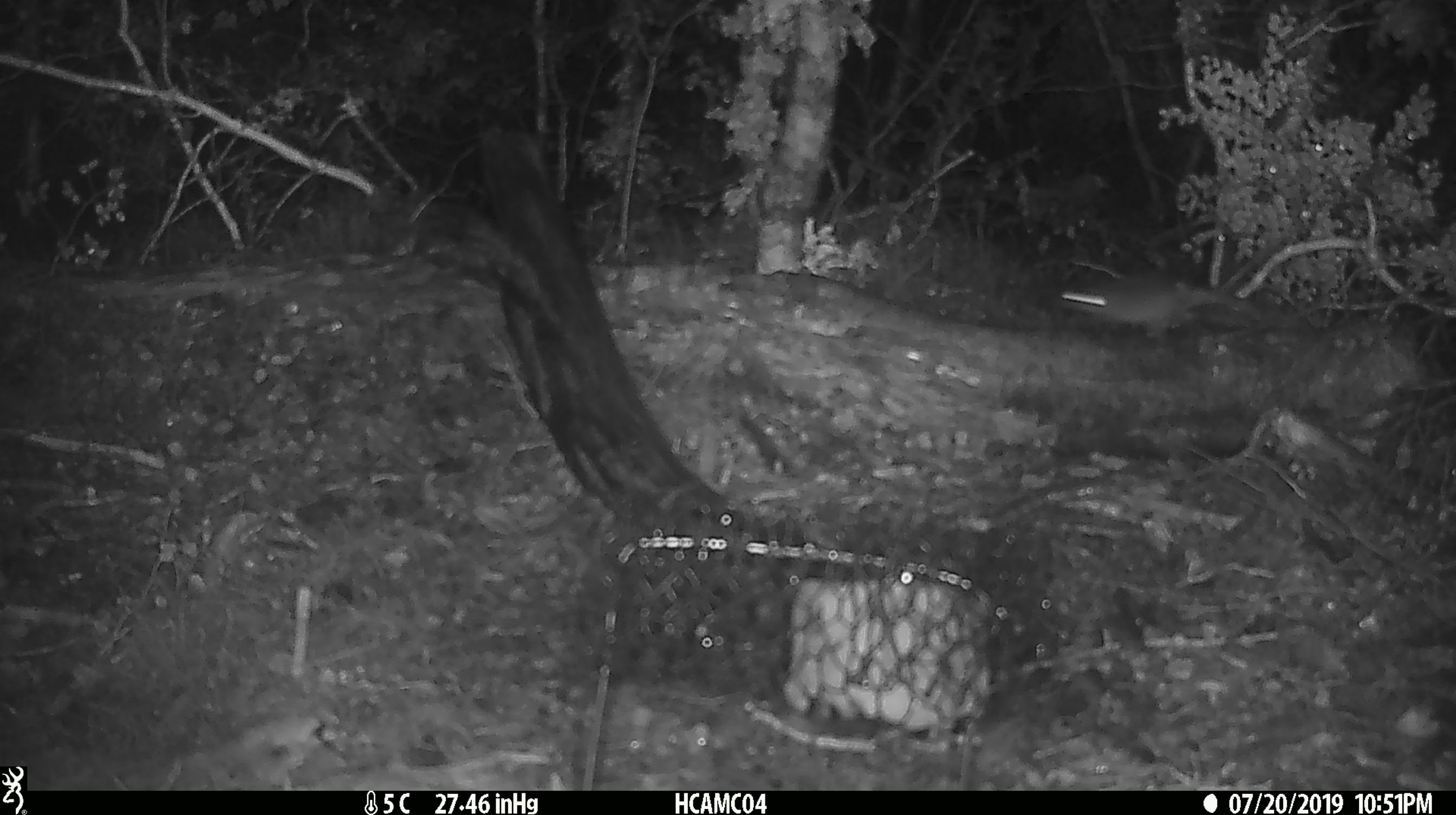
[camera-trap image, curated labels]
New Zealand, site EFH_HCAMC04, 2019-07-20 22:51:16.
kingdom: Animalia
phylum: Chordata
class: Mammalia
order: Rodentia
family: Muridae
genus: Mus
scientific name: Mus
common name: mouse